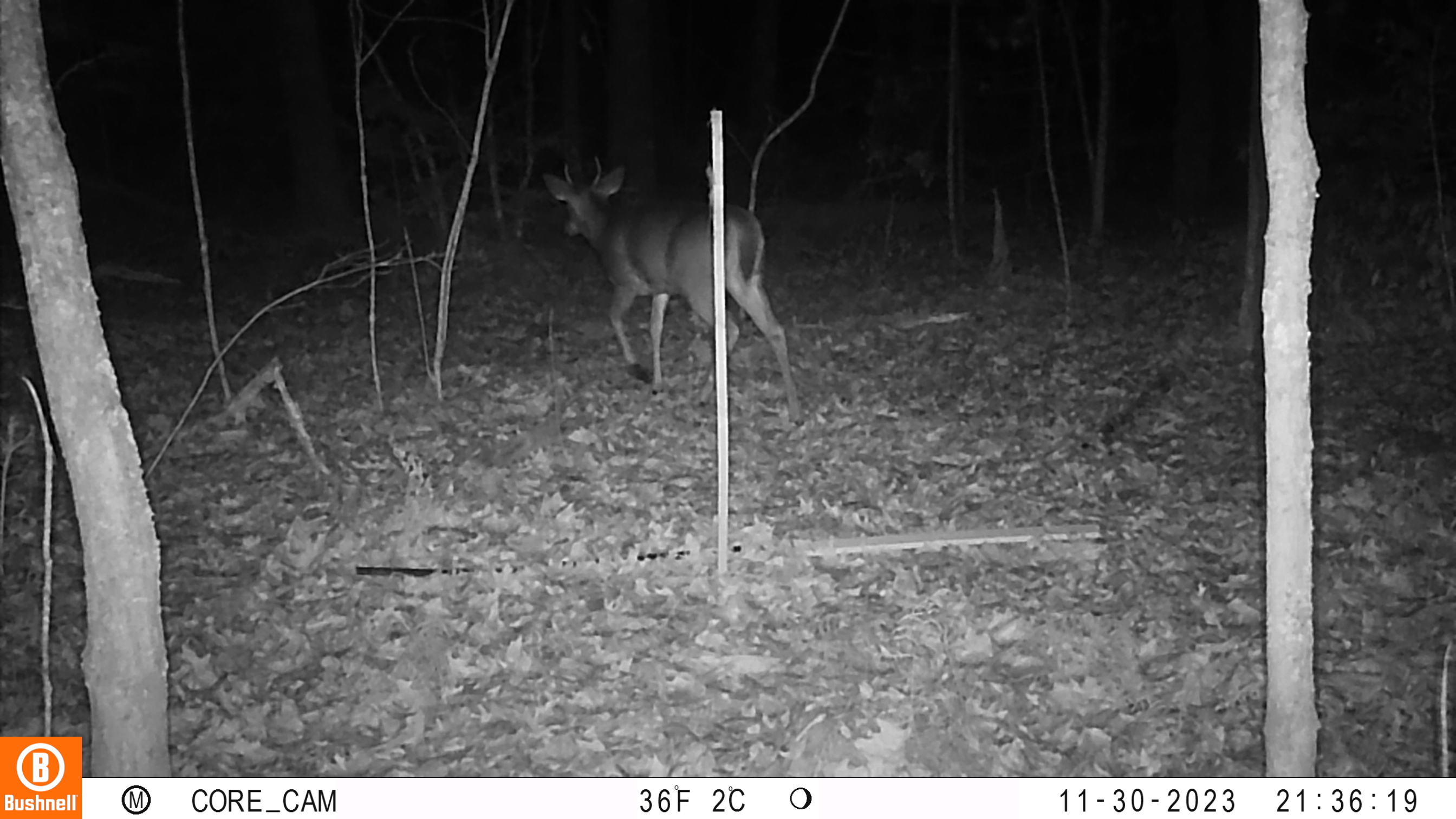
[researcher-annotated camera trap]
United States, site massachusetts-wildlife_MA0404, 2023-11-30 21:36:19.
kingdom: Animalia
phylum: Chordata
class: Mammalia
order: Artiodactyla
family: Cervidae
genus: Odocoileus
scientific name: Odocoileus virginianus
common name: white-tailed deer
White-tailed deer (Odocoileus virginianus).